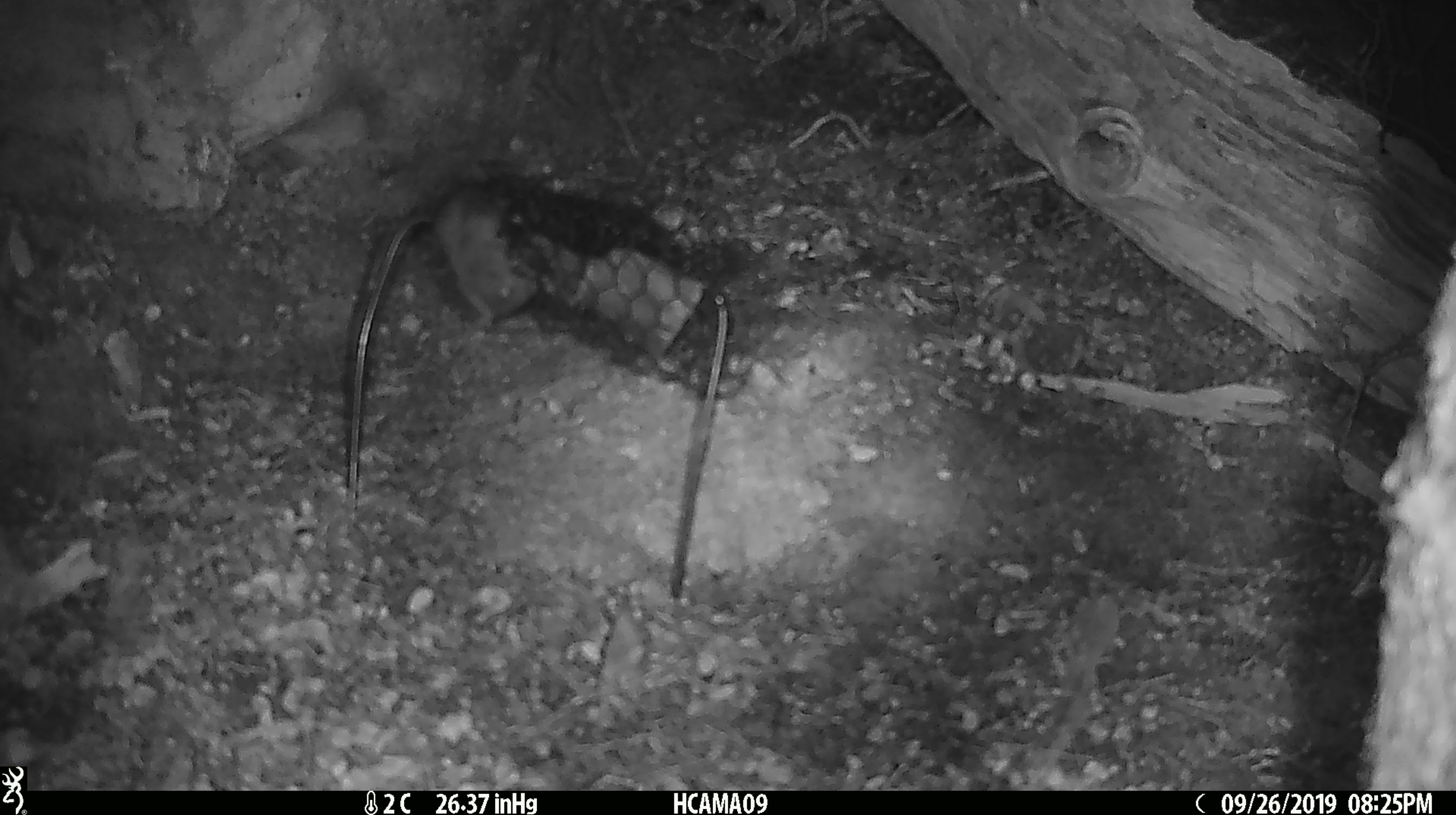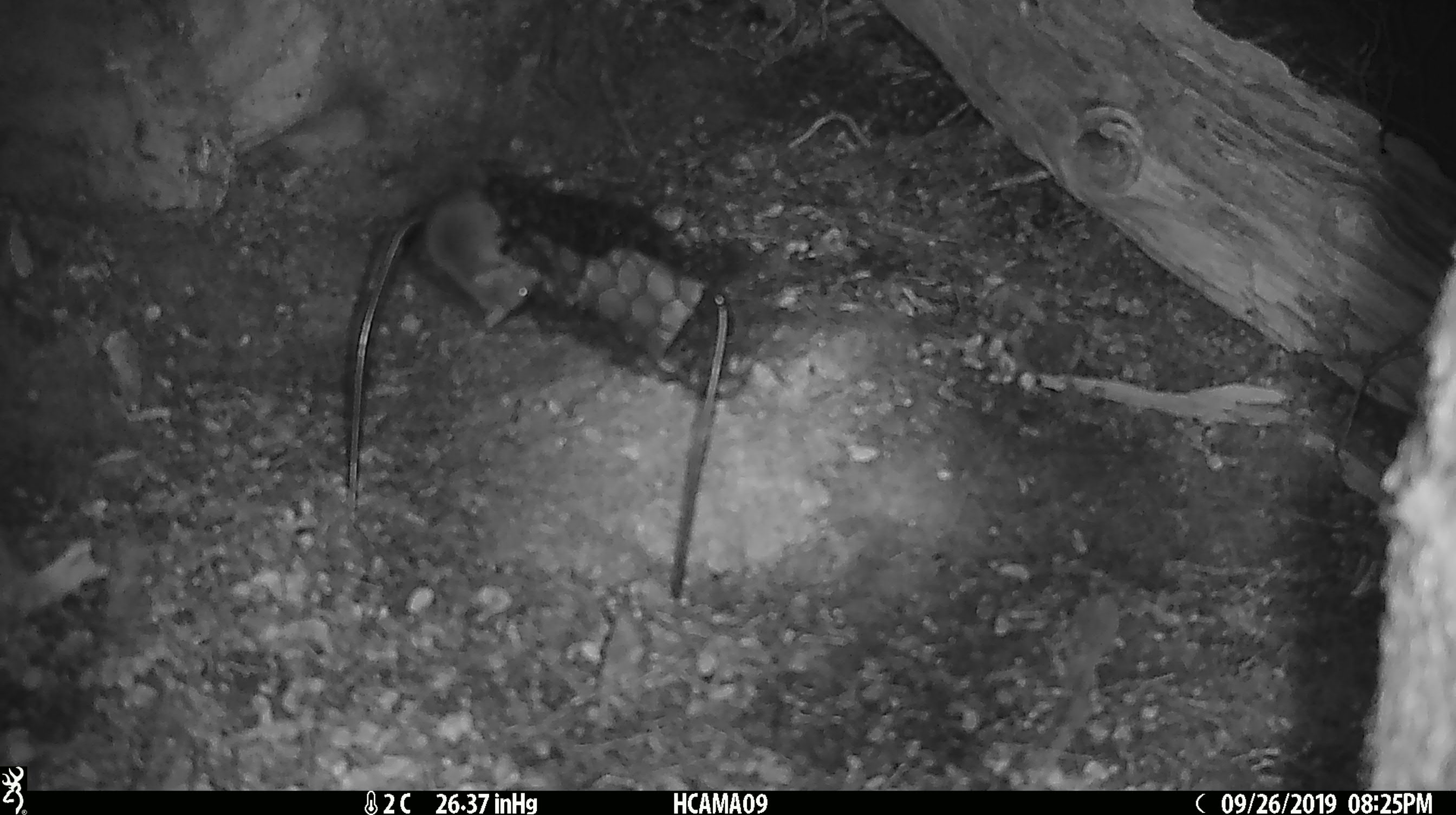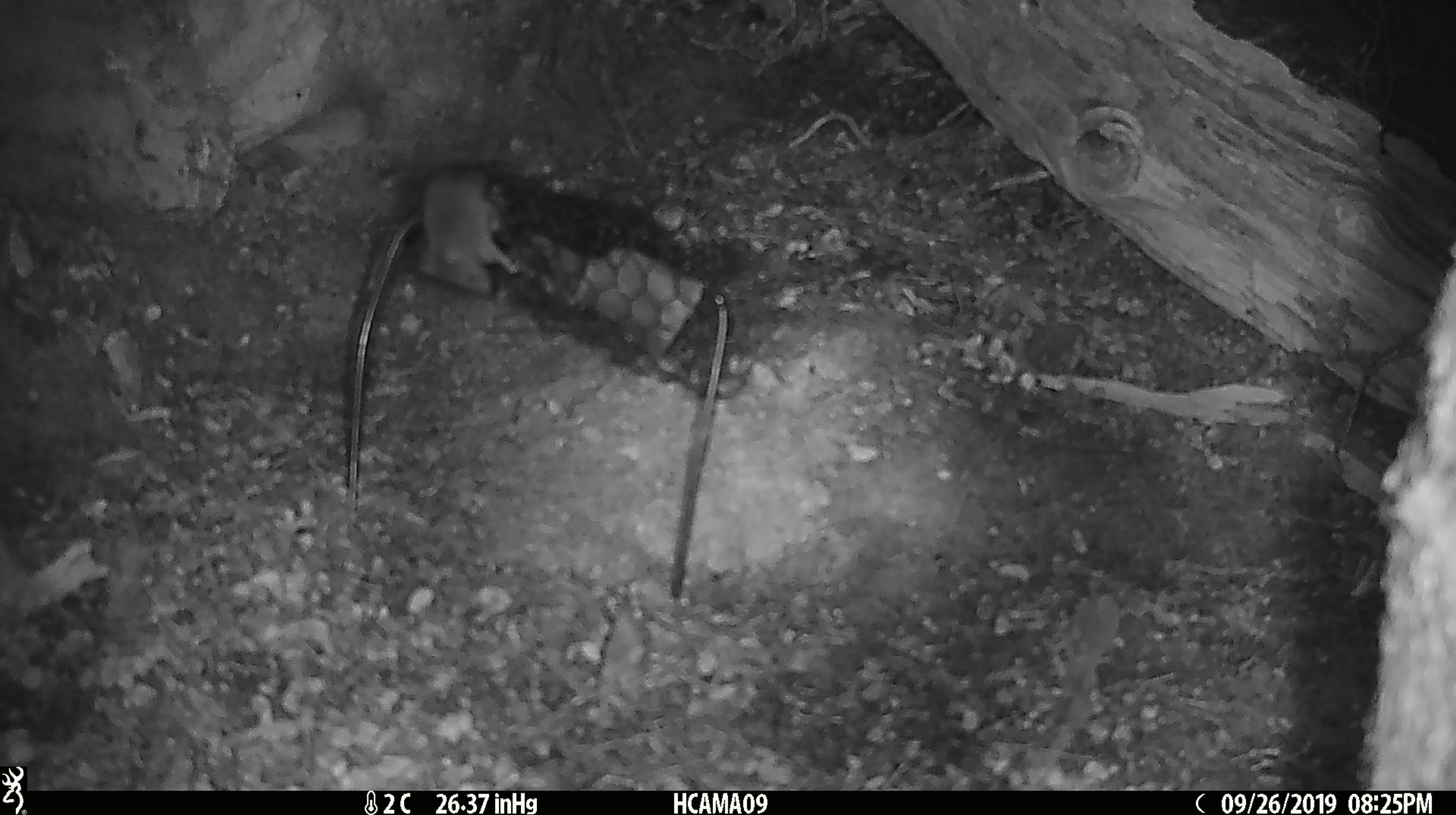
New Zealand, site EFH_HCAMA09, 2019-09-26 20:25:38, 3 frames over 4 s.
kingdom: Animalia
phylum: Chordata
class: Mammalia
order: Rodentia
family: Muridae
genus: Mus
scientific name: Mus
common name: mouse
Mouse (Mus).